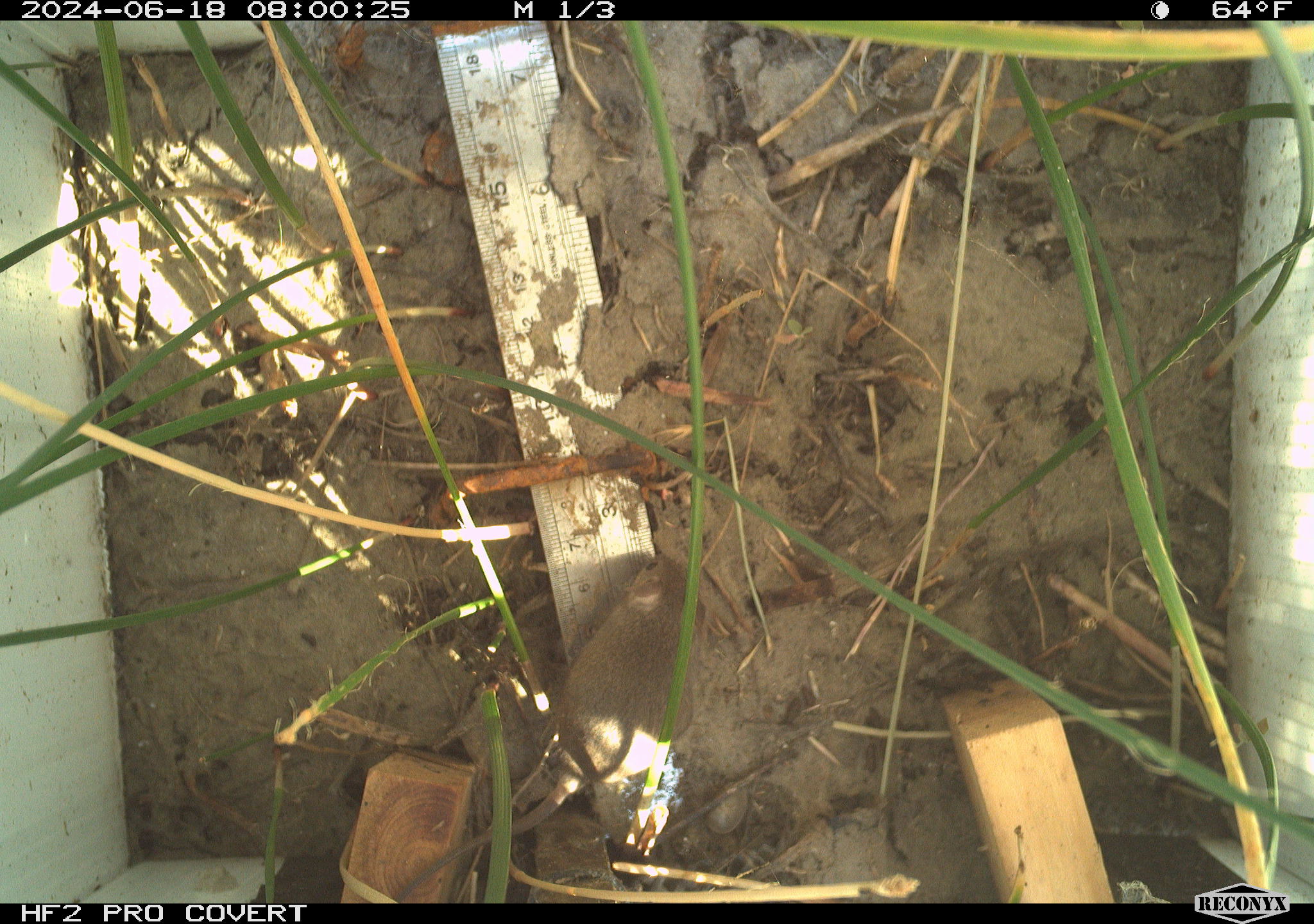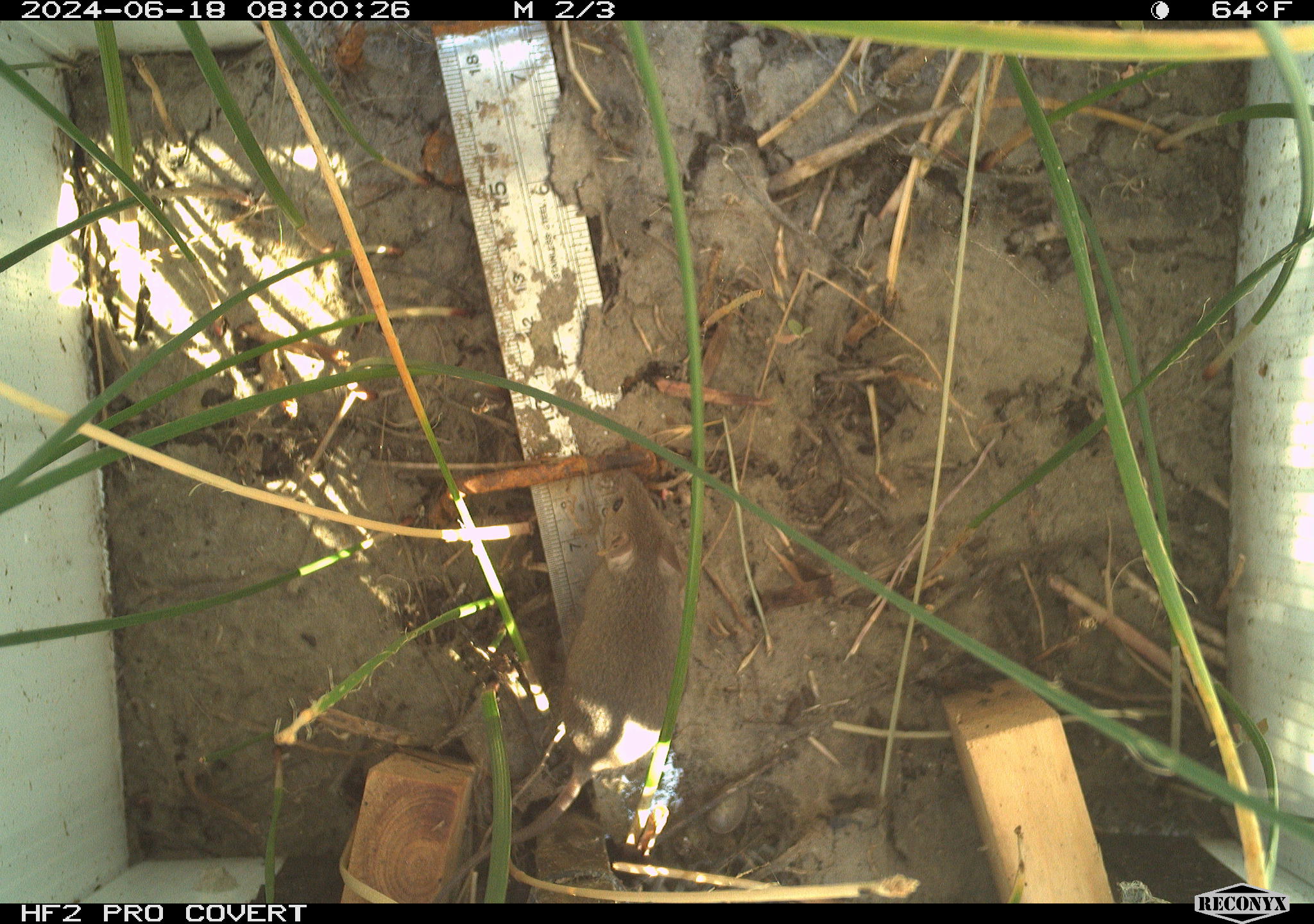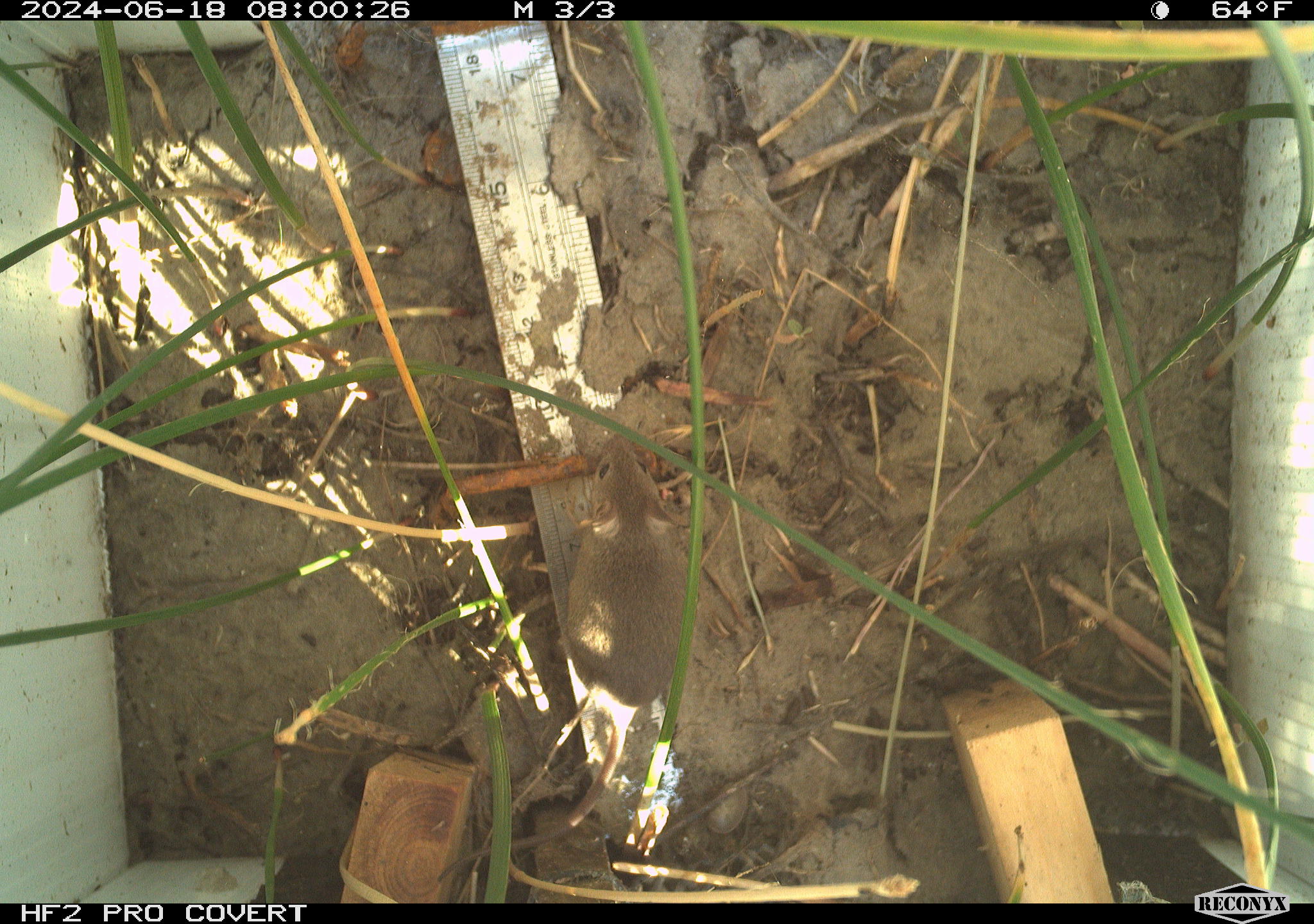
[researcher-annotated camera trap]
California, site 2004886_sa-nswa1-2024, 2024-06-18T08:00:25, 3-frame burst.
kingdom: Animalia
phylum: Chordata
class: Mammalia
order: Rodentia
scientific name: Rodentia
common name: rodent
Rodent (Rodentia).